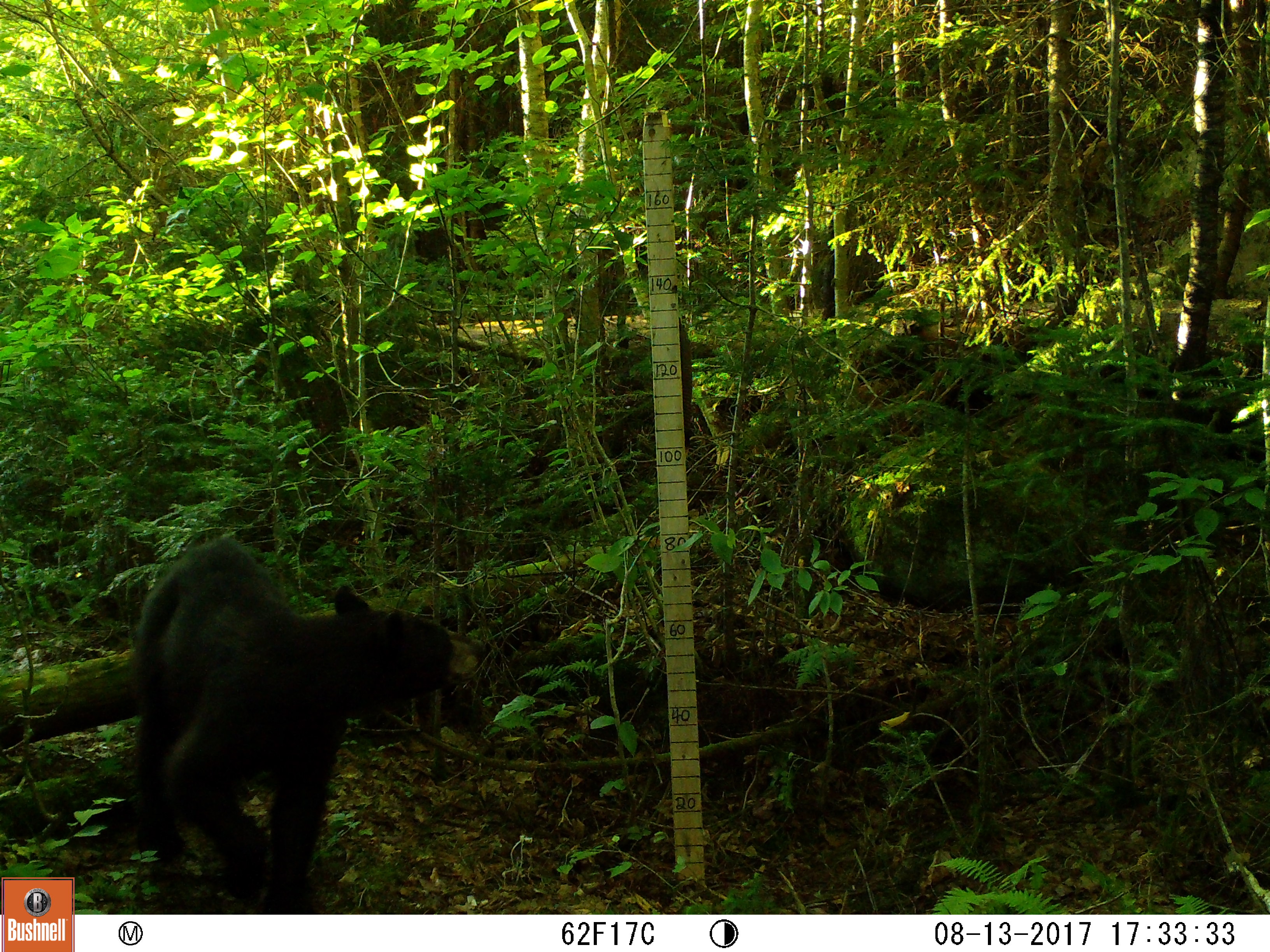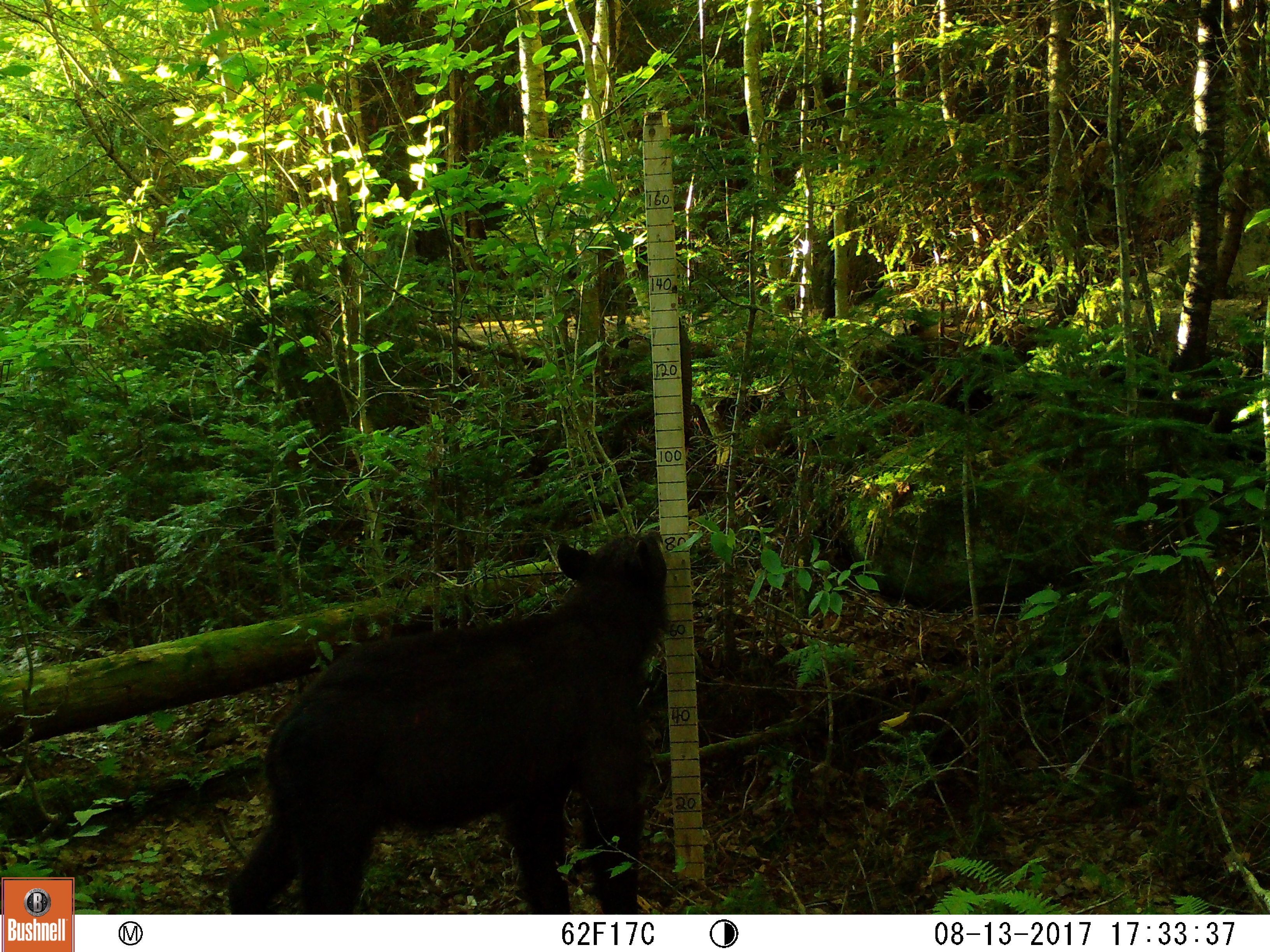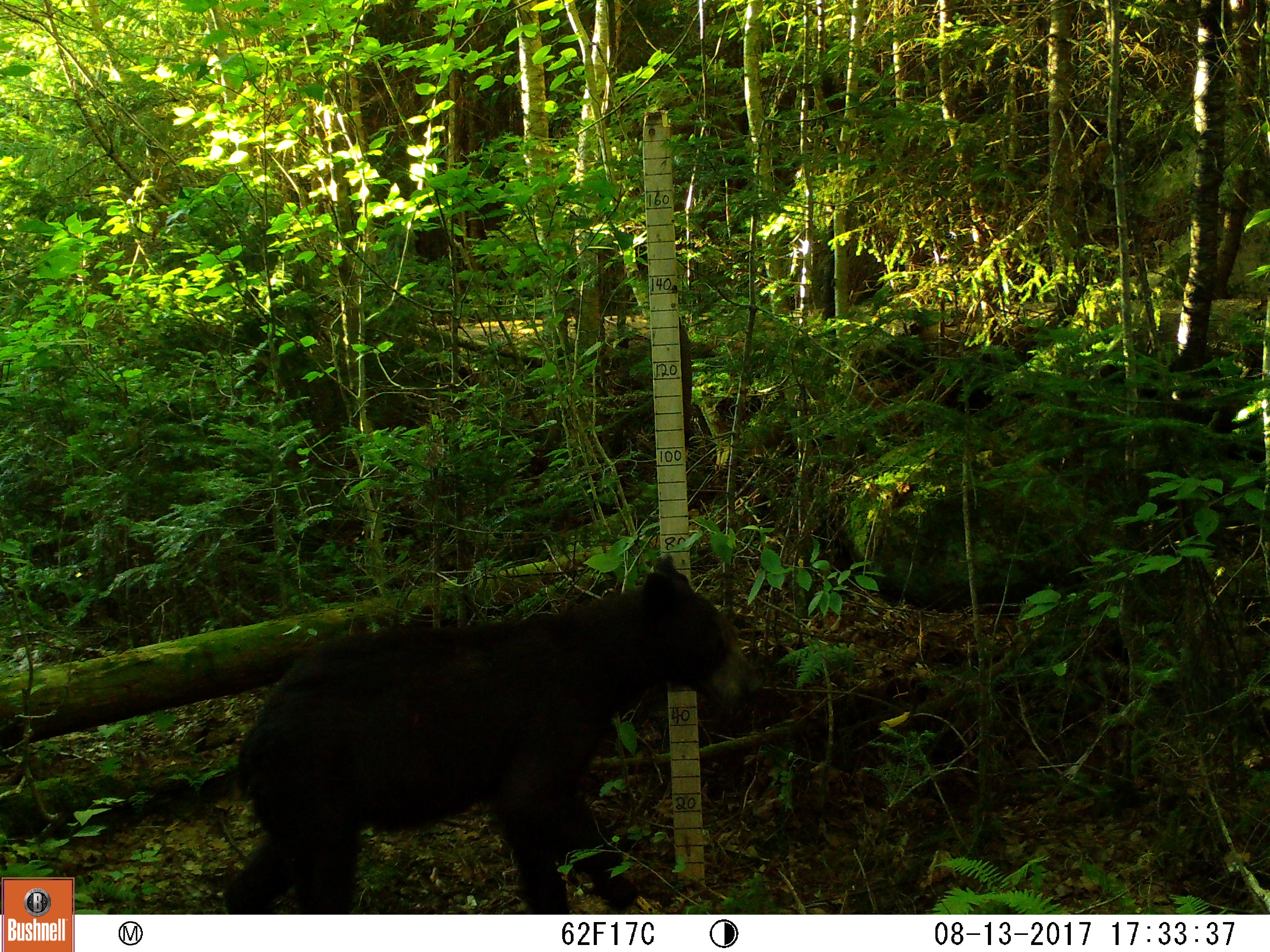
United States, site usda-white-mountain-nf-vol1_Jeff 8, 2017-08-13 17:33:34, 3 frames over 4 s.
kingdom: Animalia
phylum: Chordata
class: Mammalia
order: Carnivora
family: Ursidae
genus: Ursus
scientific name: Ursus americanus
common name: black bear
Black bear (Ursus americanus).